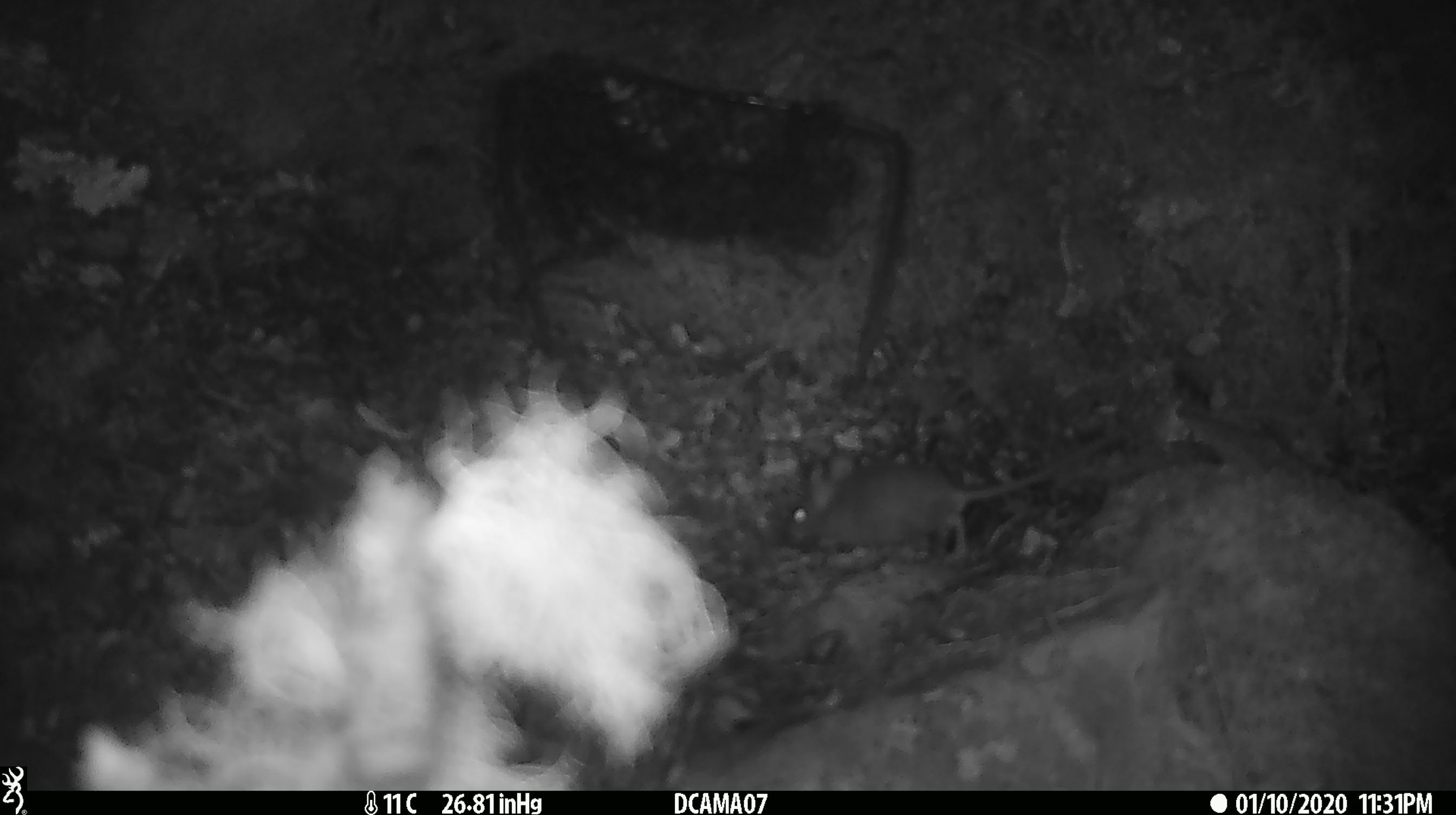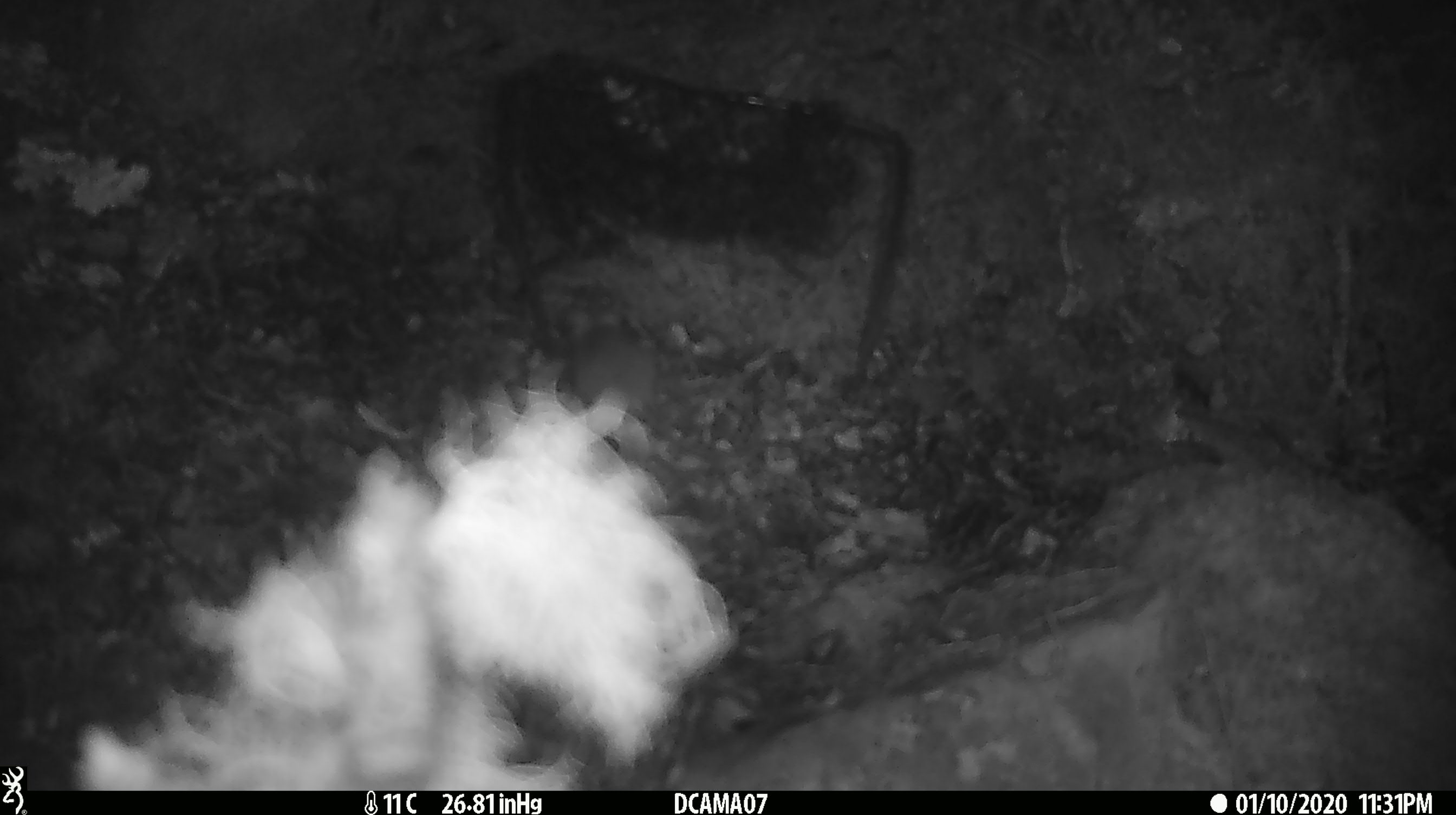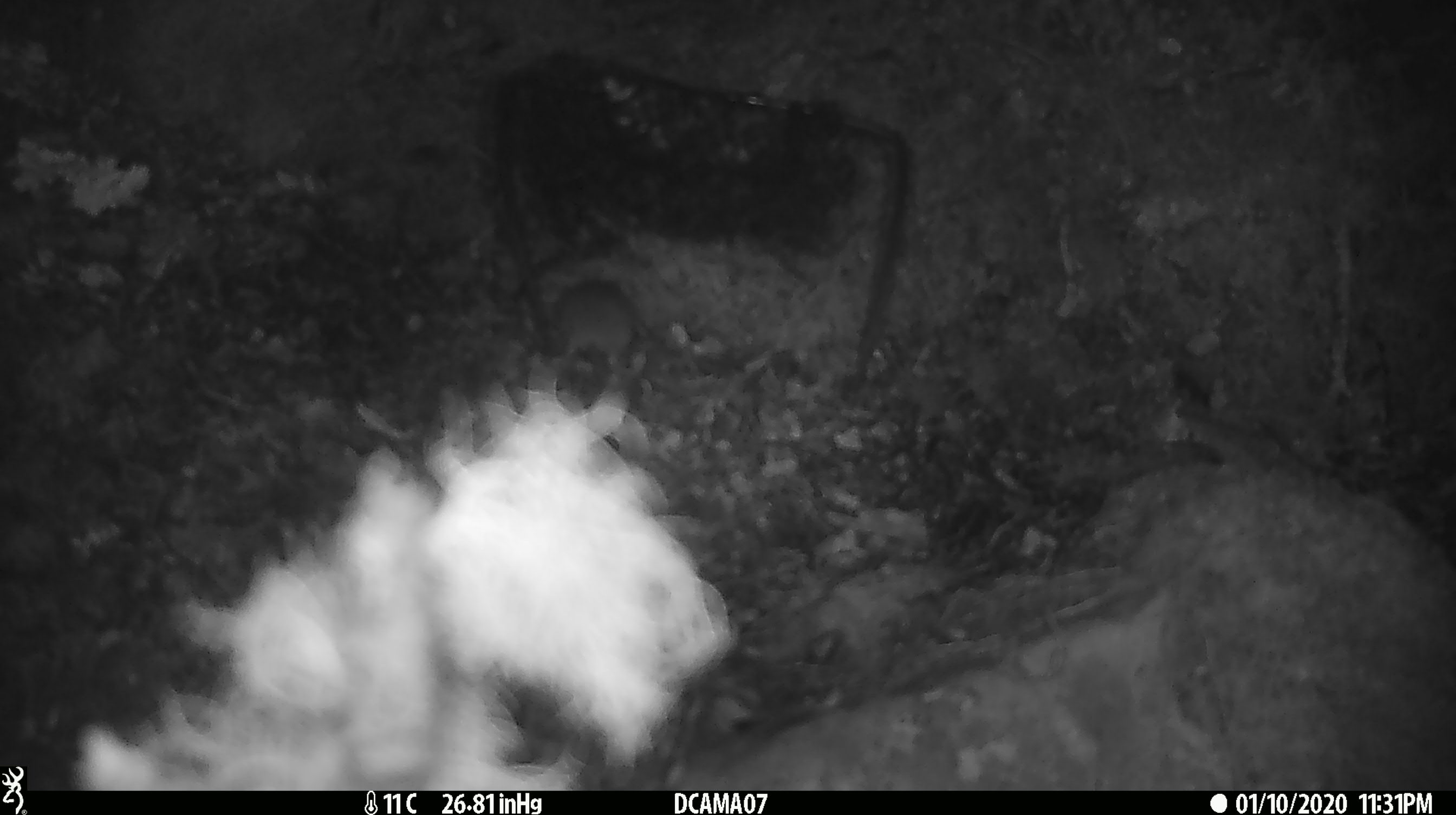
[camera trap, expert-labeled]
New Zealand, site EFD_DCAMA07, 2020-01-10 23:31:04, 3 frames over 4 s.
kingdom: Animalia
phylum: Chordata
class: Mammalia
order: Rodentia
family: Muridae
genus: Mus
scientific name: Mus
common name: mouse